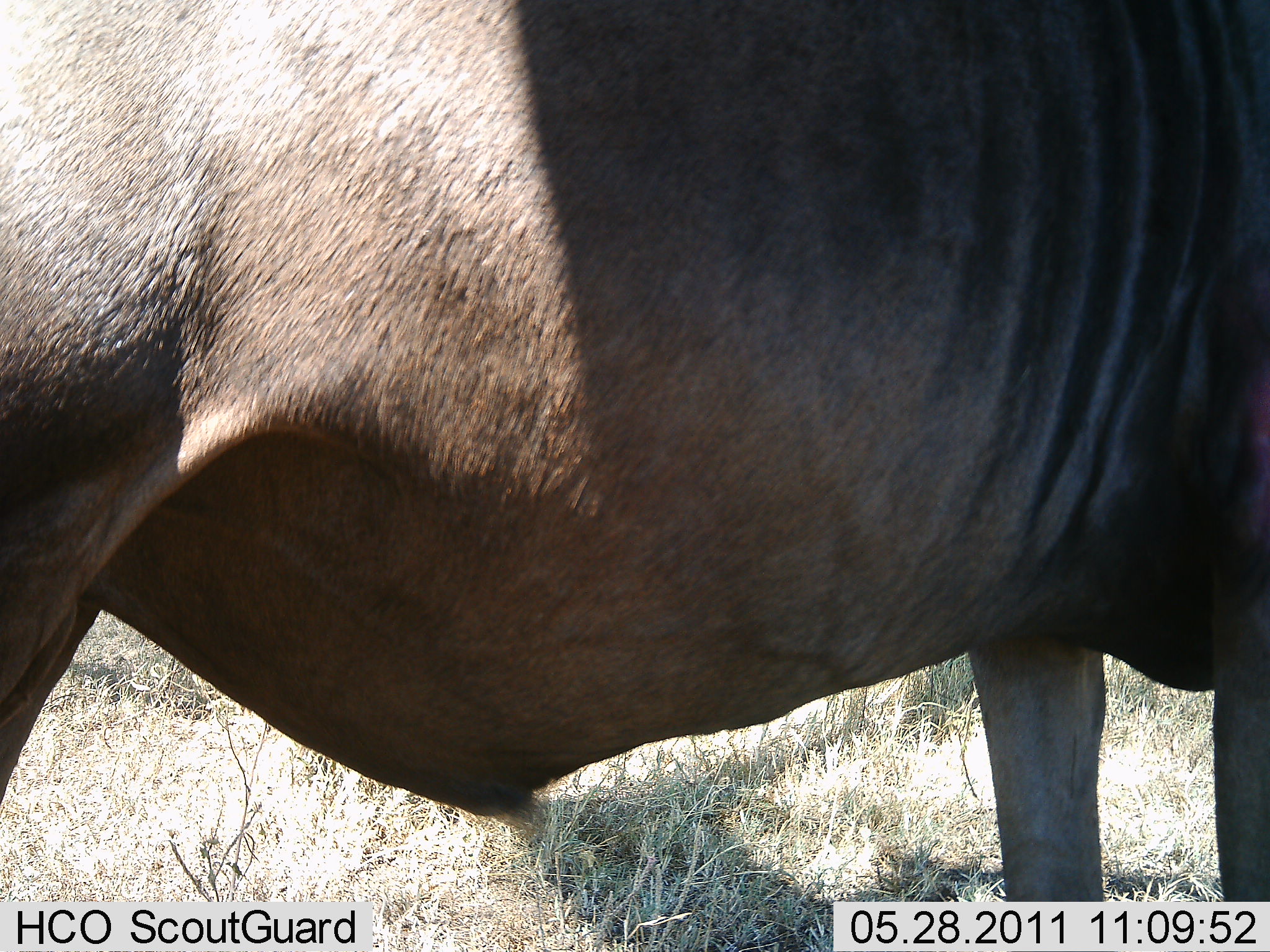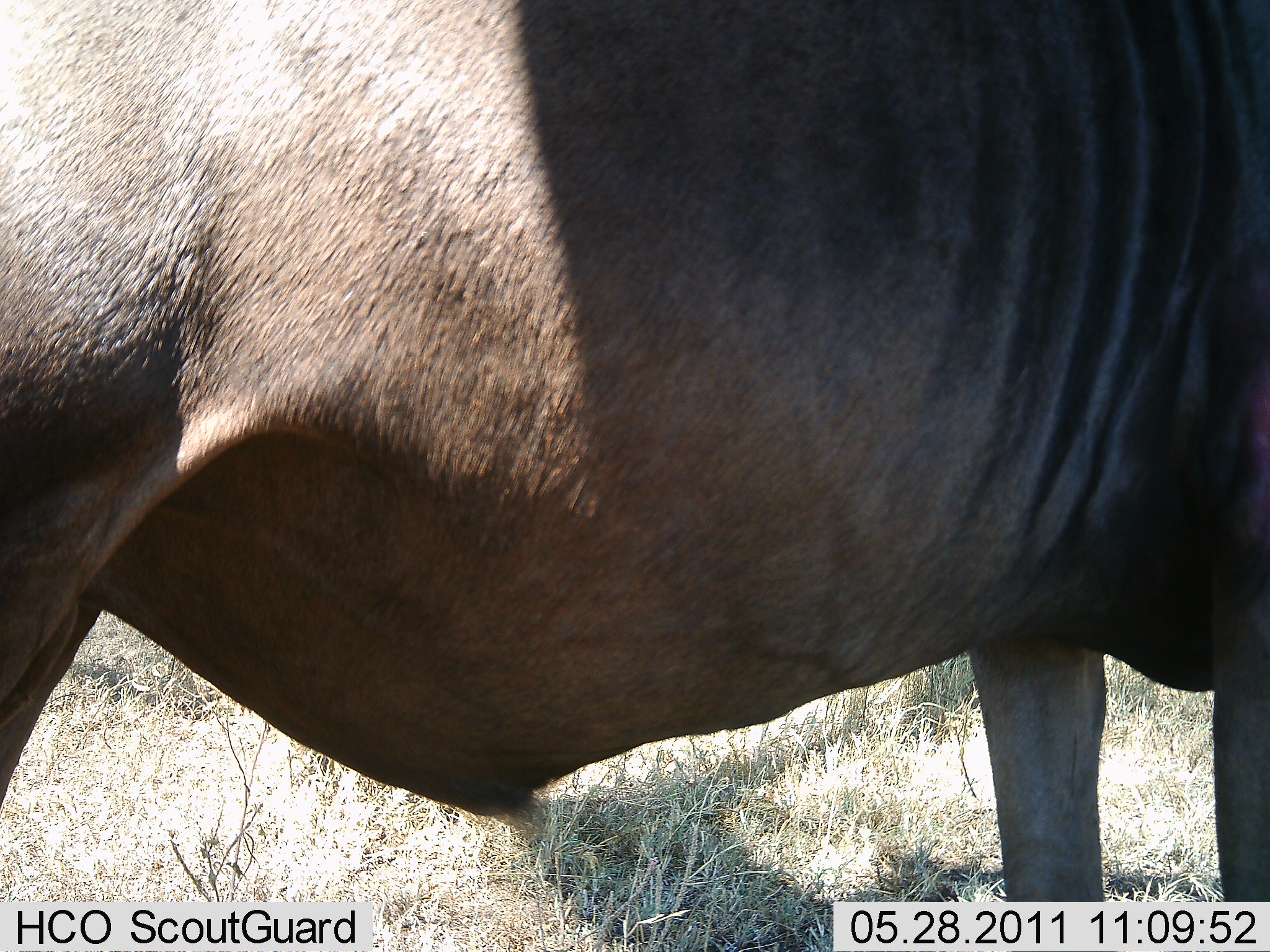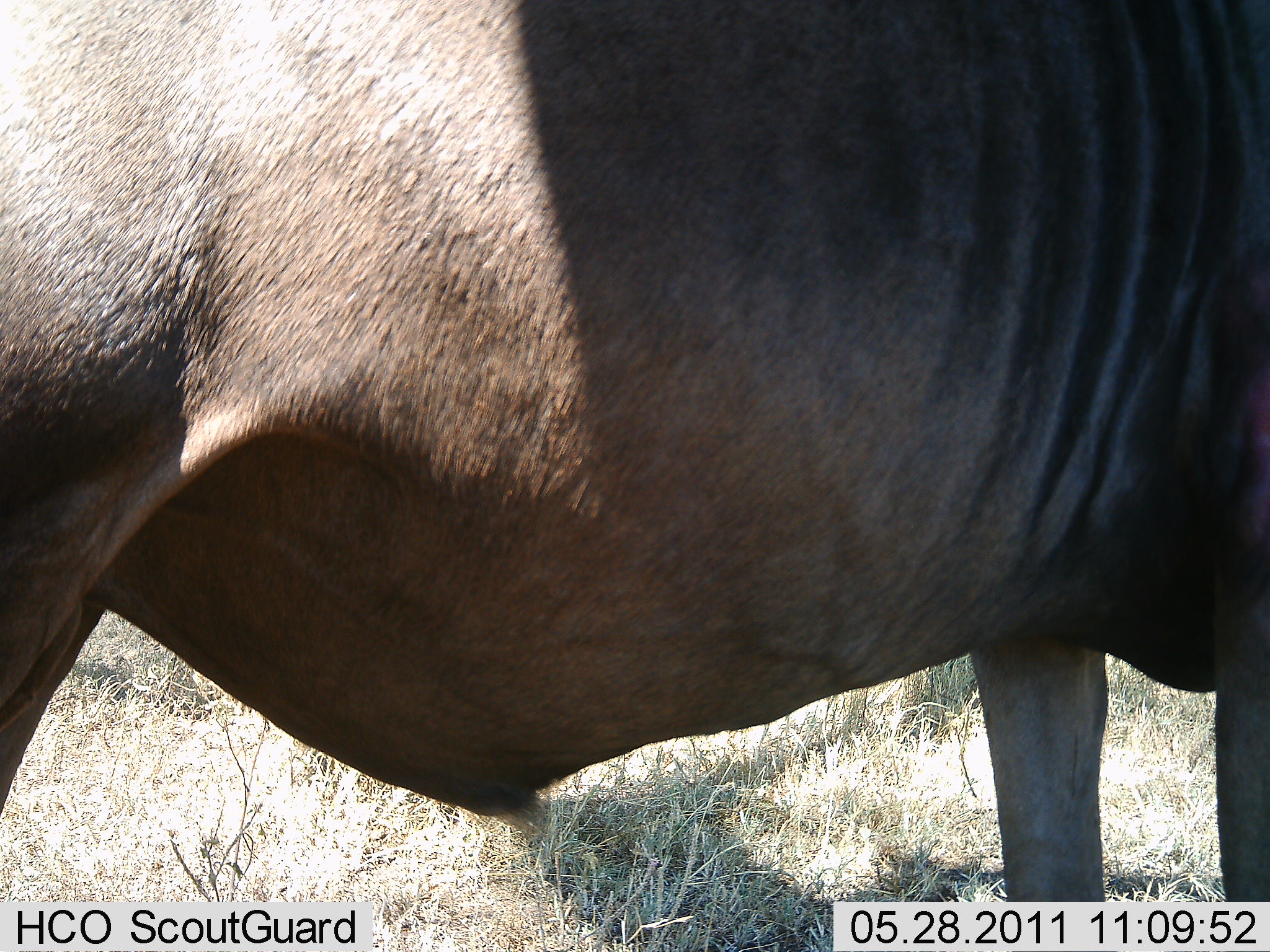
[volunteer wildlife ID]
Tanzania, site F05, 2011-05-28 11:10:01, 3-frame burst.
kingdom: Animalia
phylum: Chordata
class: Mammalia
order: Artiodactyla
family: Bovidae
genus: Connochaetes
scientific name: Connochaetes taurinus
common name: blue wildebeest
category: wildebeest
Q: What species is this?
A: Wildebeest (blue wildebeest) (Connochaetes taurinus).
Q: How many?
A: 1.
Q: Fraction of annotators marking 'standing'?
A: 100%.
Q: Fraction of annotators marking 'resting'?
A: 0%.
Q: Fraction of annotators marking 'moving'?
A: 0%.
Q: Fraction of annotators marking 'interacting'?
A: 0%.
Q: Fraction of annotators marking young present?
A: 0%.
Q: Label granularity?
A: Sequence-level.